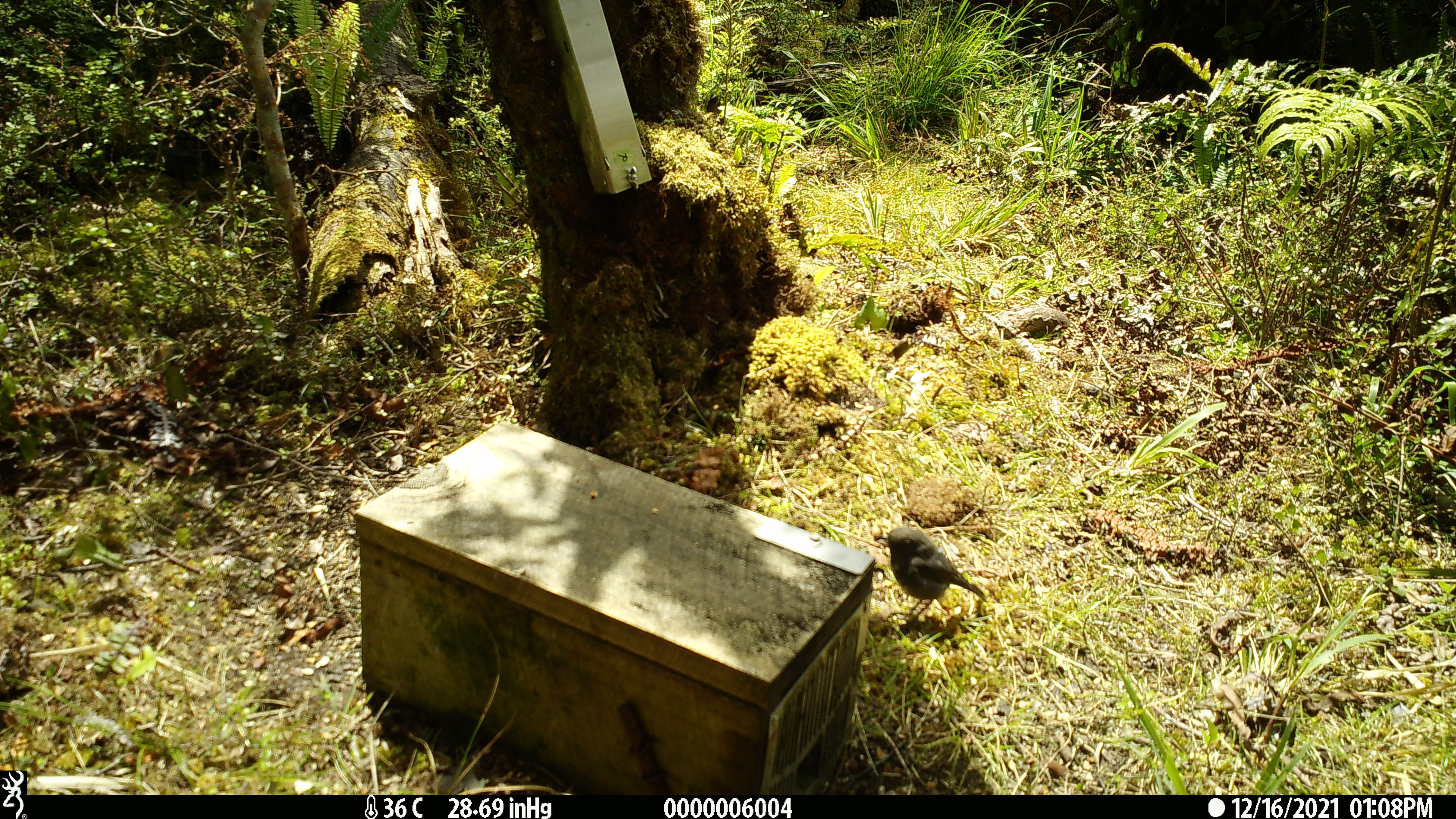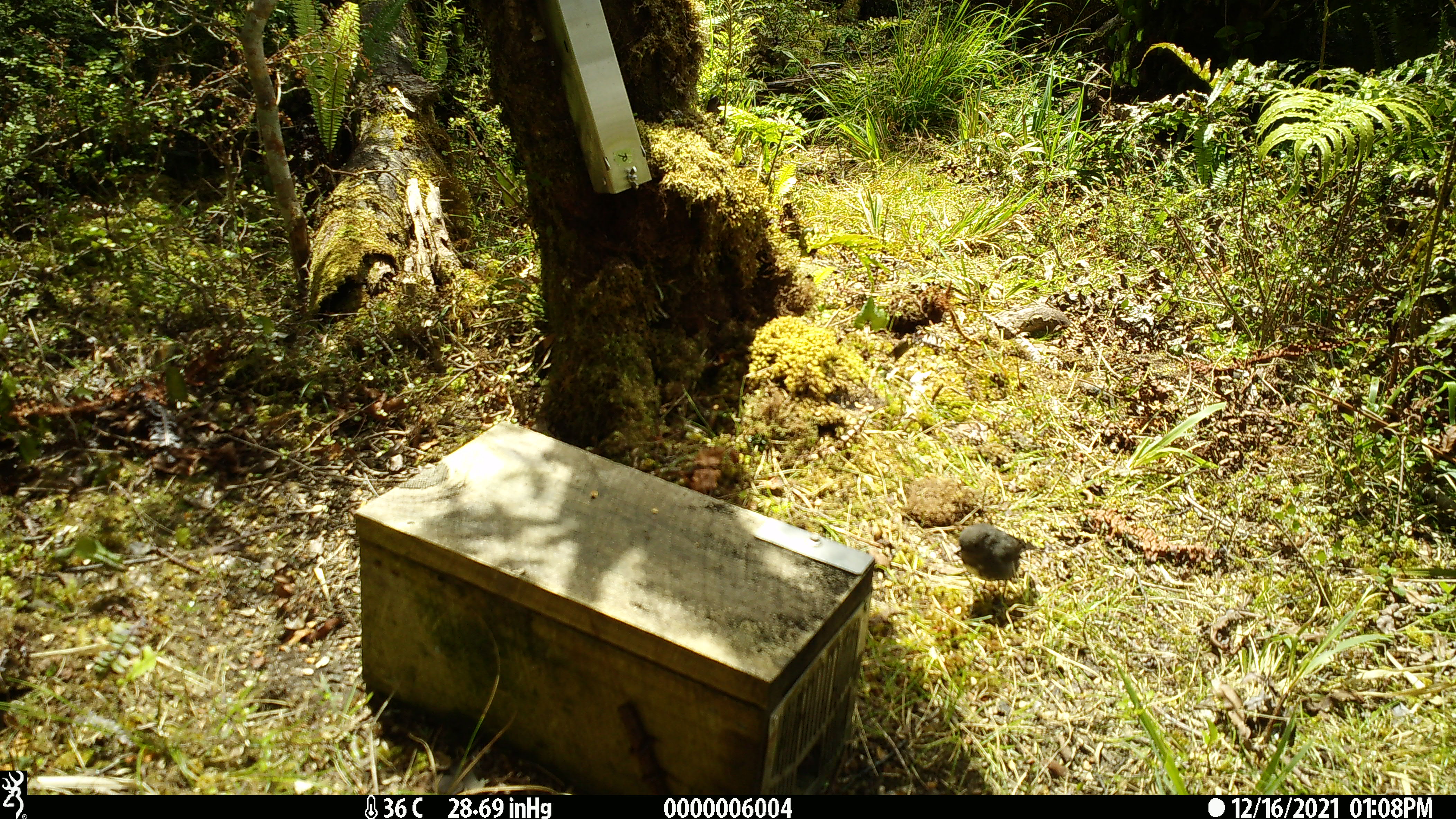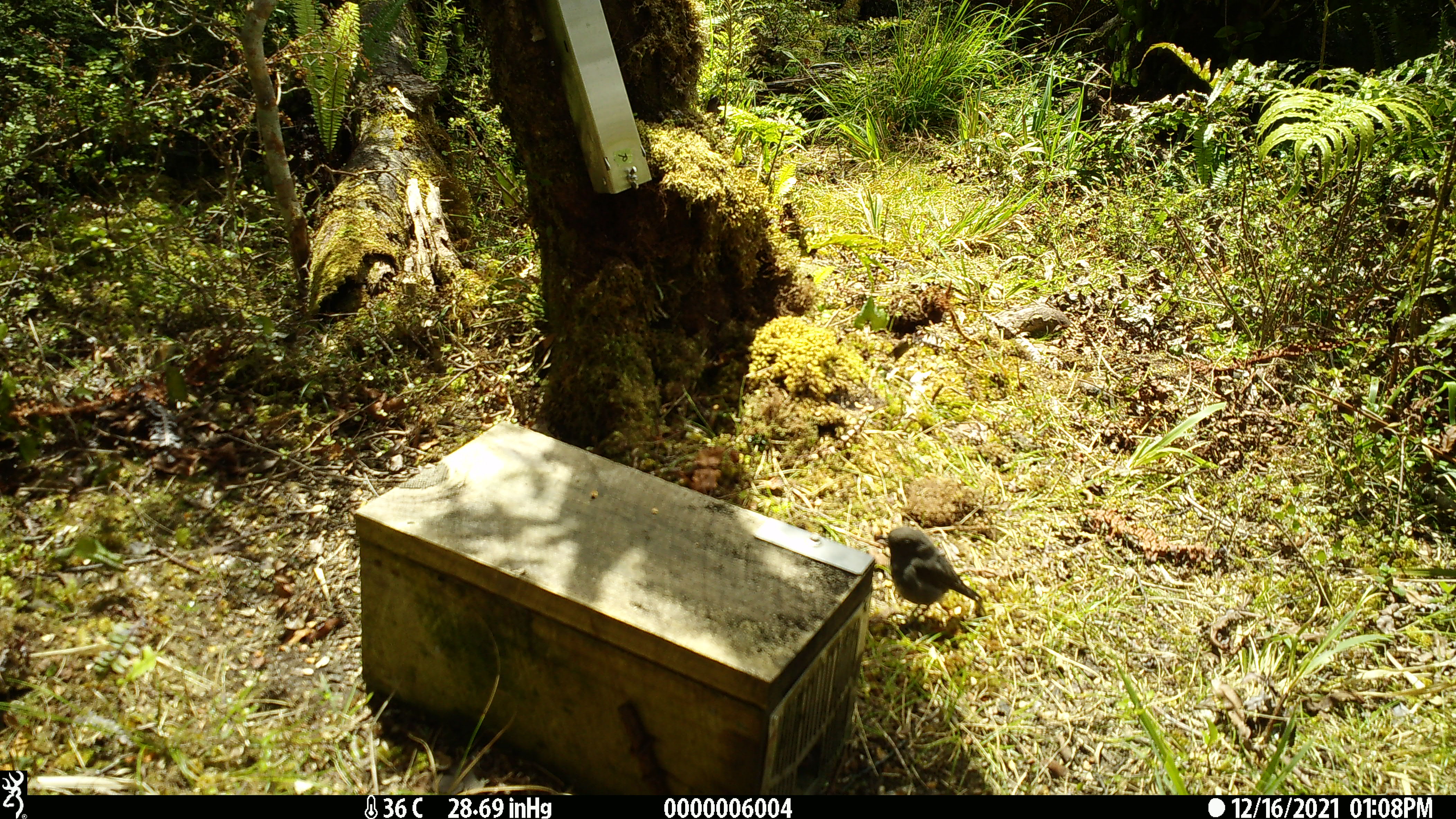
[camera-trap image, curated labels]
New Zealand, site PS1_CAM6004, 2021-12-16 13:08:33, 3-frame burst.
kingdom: Animalia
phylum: Chordata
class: Aves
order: Passeriformes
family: Petroicidae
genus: Petroica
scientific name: Petroica australis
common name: new zealand robin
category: robin